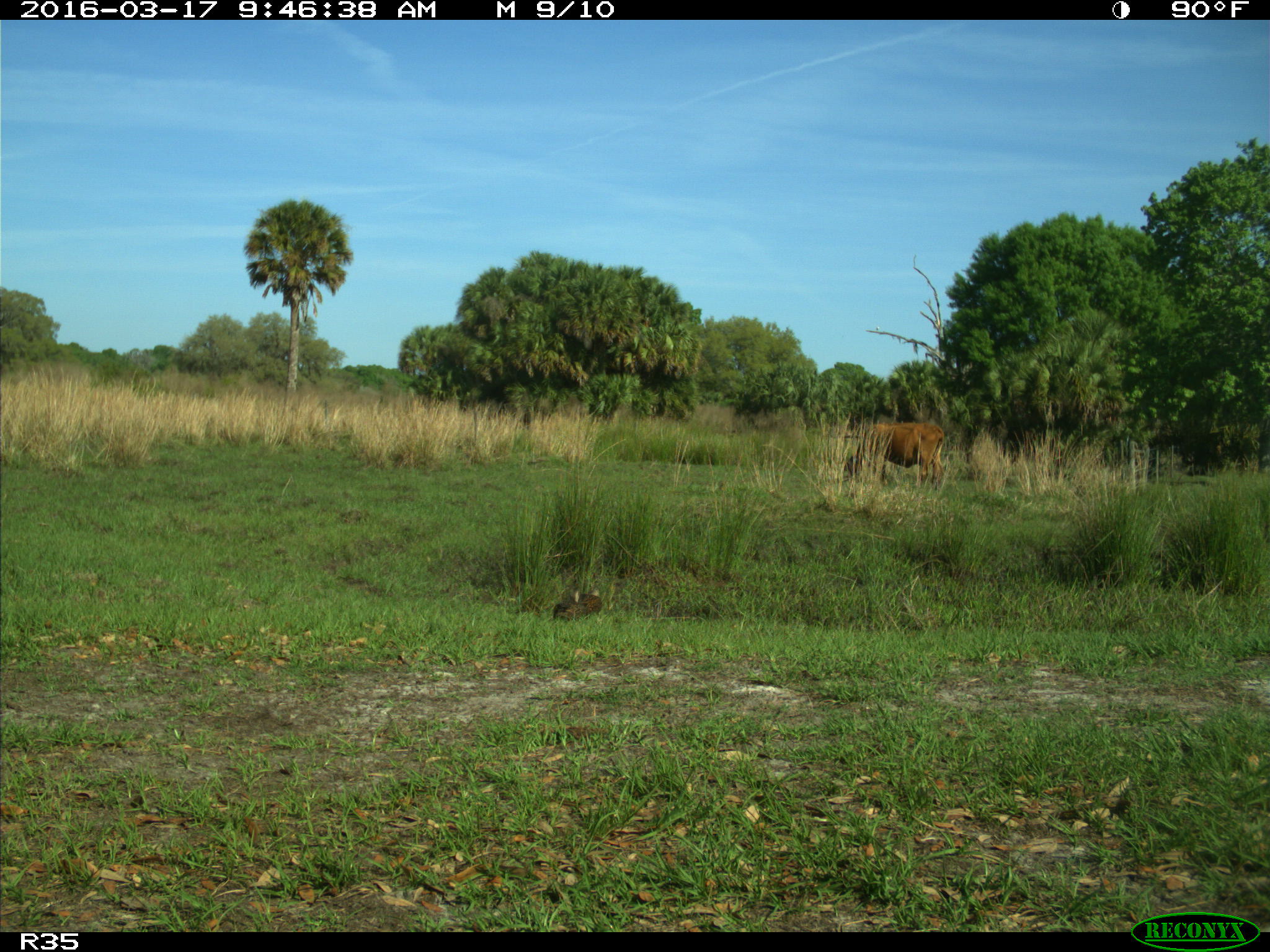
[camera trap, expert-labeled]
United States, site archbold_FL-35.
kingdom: Animalia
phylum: Chordata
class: Mammalia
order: Artiodactyla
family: Bovidae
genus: Bos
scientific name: Bos taurus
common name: domestic cow